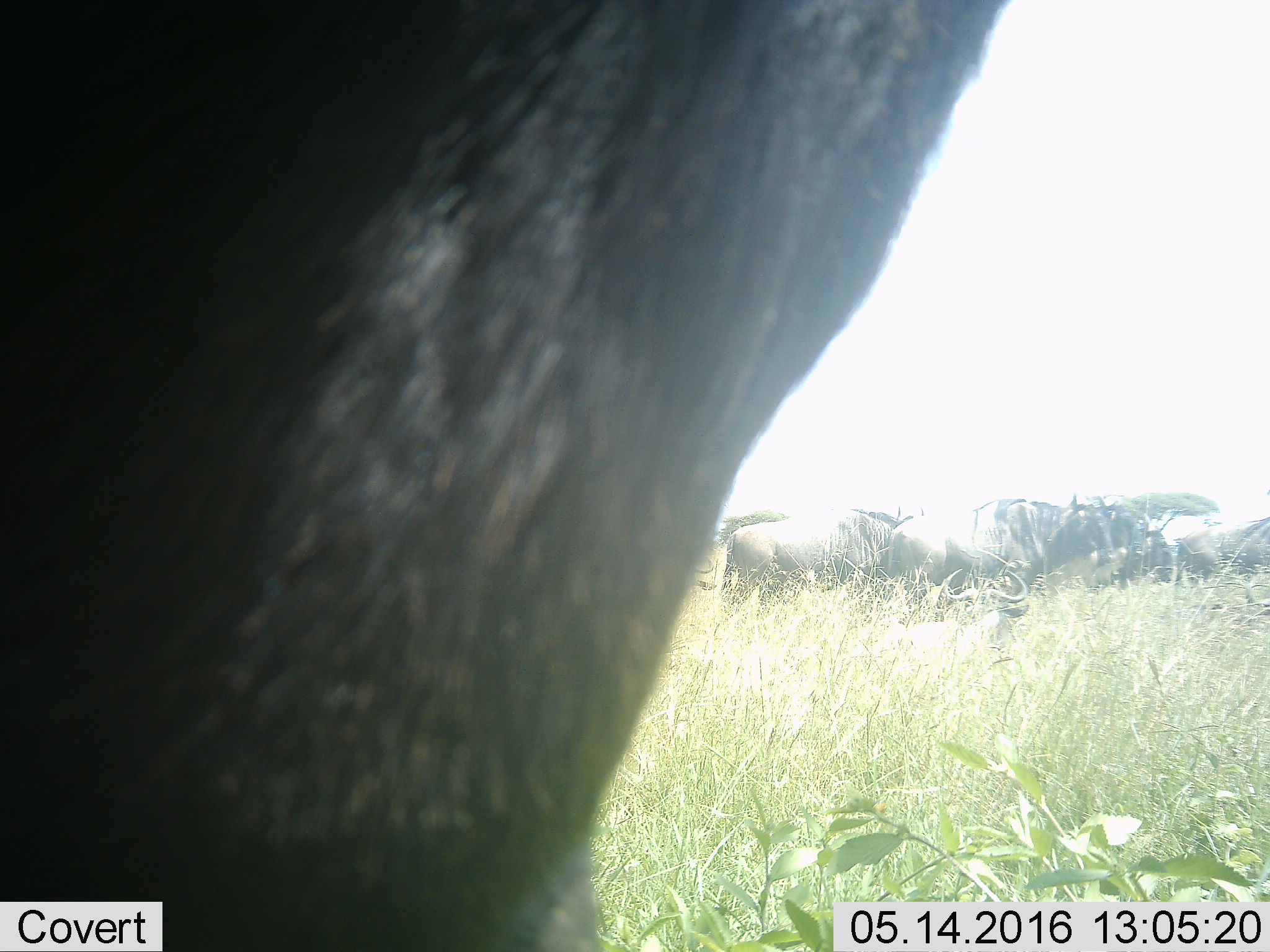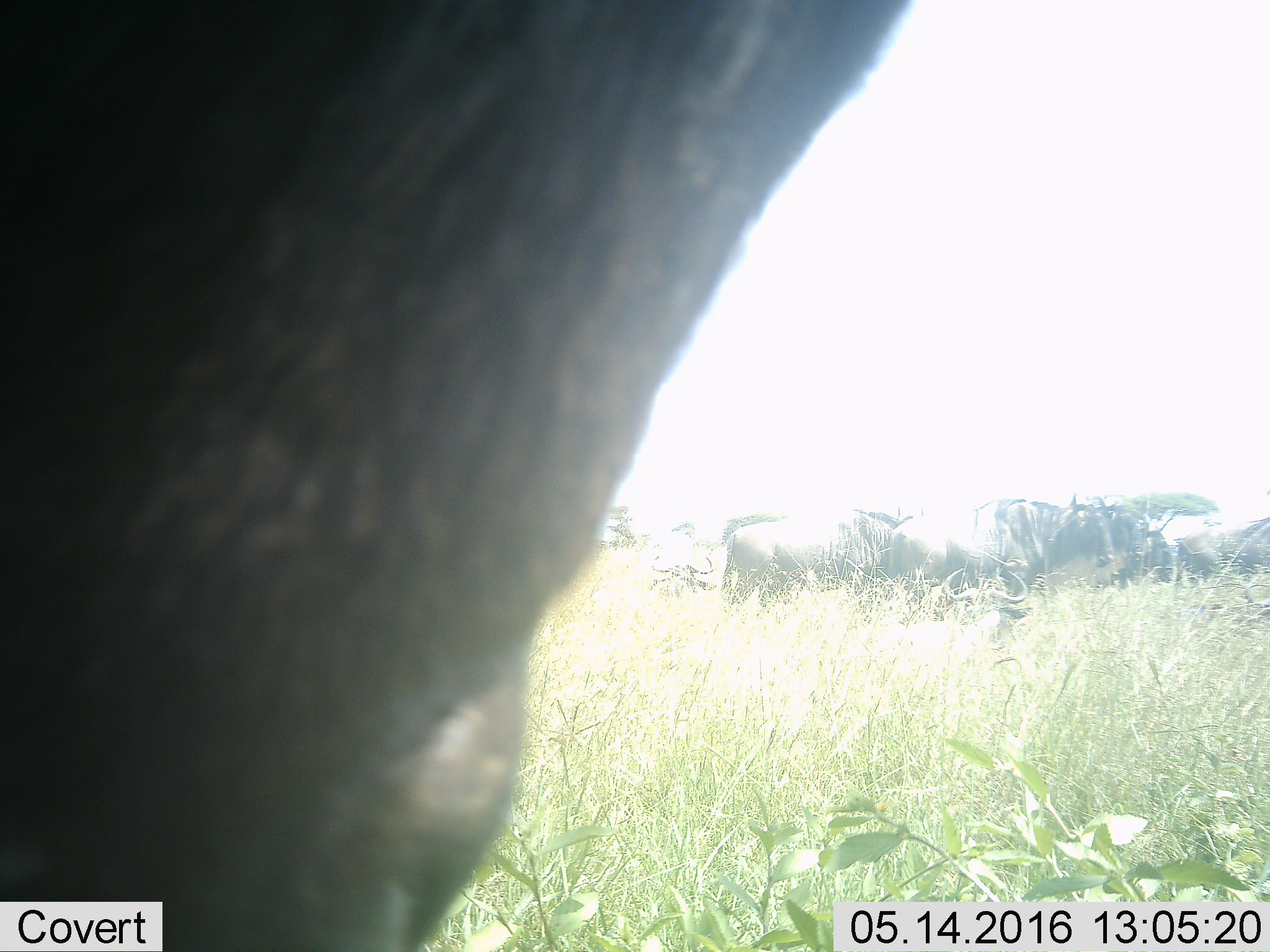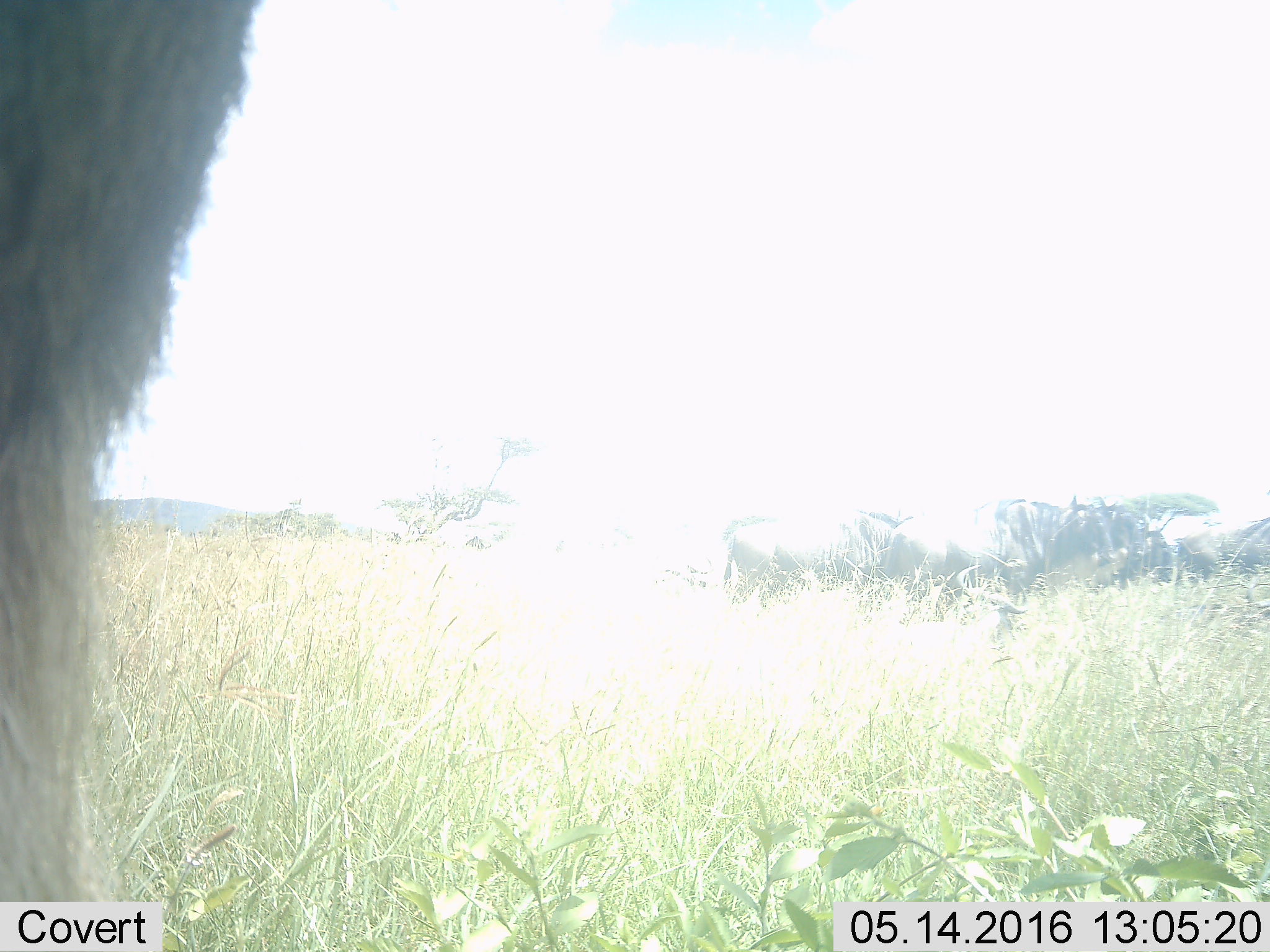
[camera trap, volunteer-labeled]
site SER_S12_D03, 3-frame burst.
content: unidentified animal